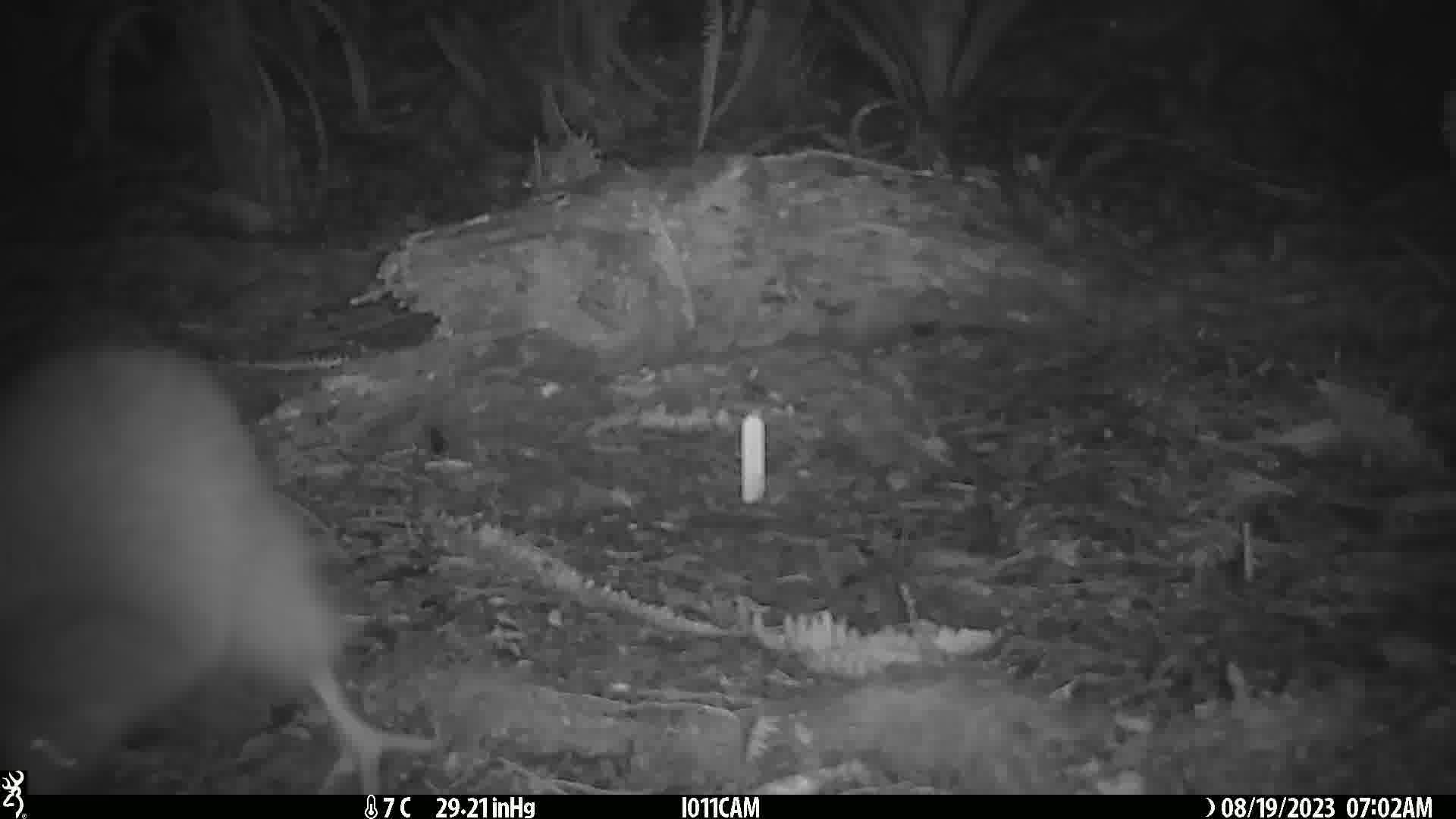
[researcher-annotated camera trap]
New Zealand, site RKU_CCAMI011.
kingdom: Animalia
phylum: Chordata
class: Aves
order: Apterygiformes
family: Apterygidae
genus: Apteryx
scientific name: Apteryx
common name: kiwi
Kiwi (Apteryx).